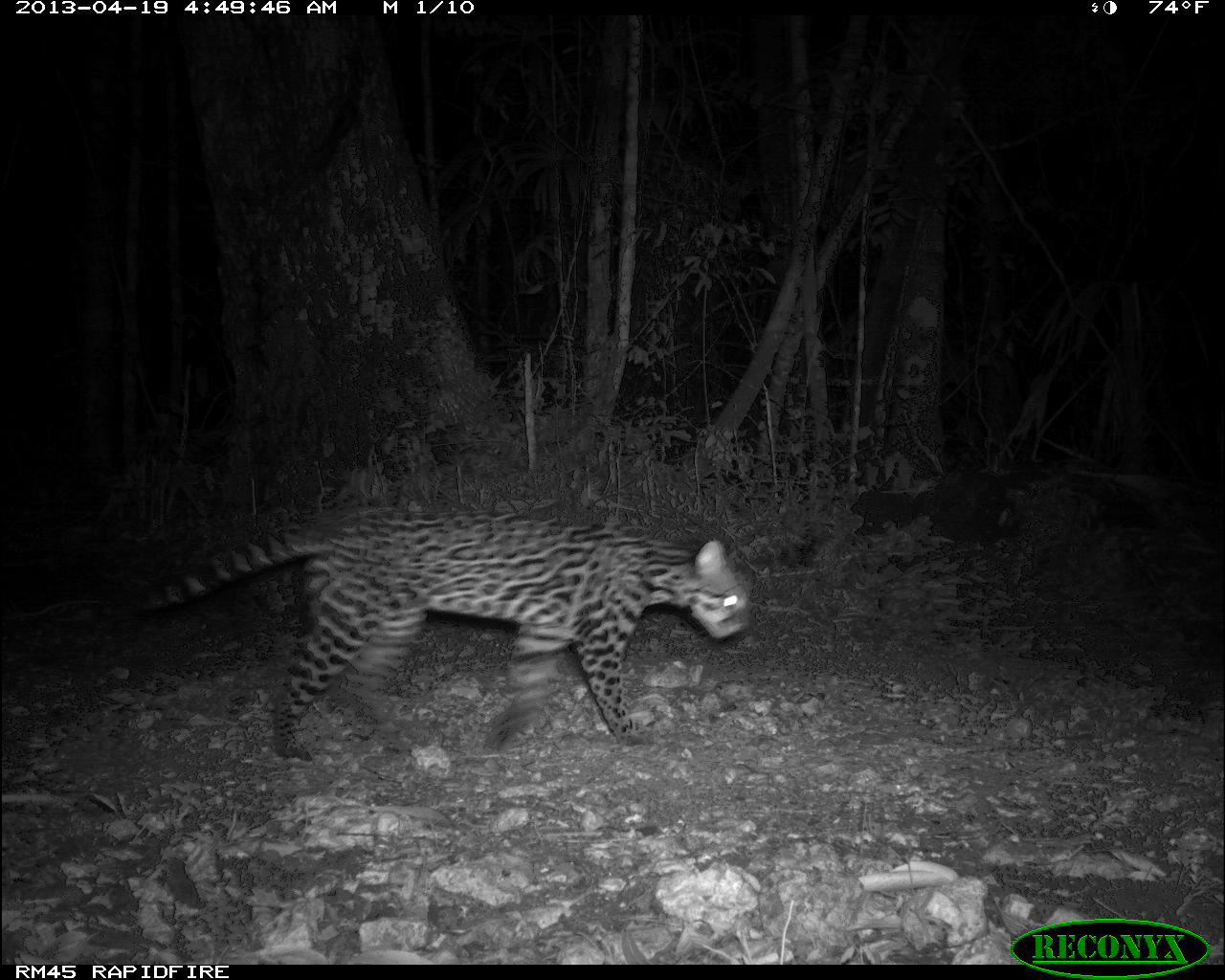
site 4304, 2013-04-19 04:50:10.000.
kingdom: Animalia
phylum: Chordata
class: Mammalia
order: Carnivora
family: Felidae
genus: Leopardus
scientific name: Leopardus pardalis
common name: ocelot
Leopardus pardalis (ocelot), count 1.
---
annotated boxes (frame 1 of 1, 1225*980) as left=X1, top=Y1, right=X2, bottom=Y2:
leopardus pardalis: left=127, top=506, right=747, bottom=762